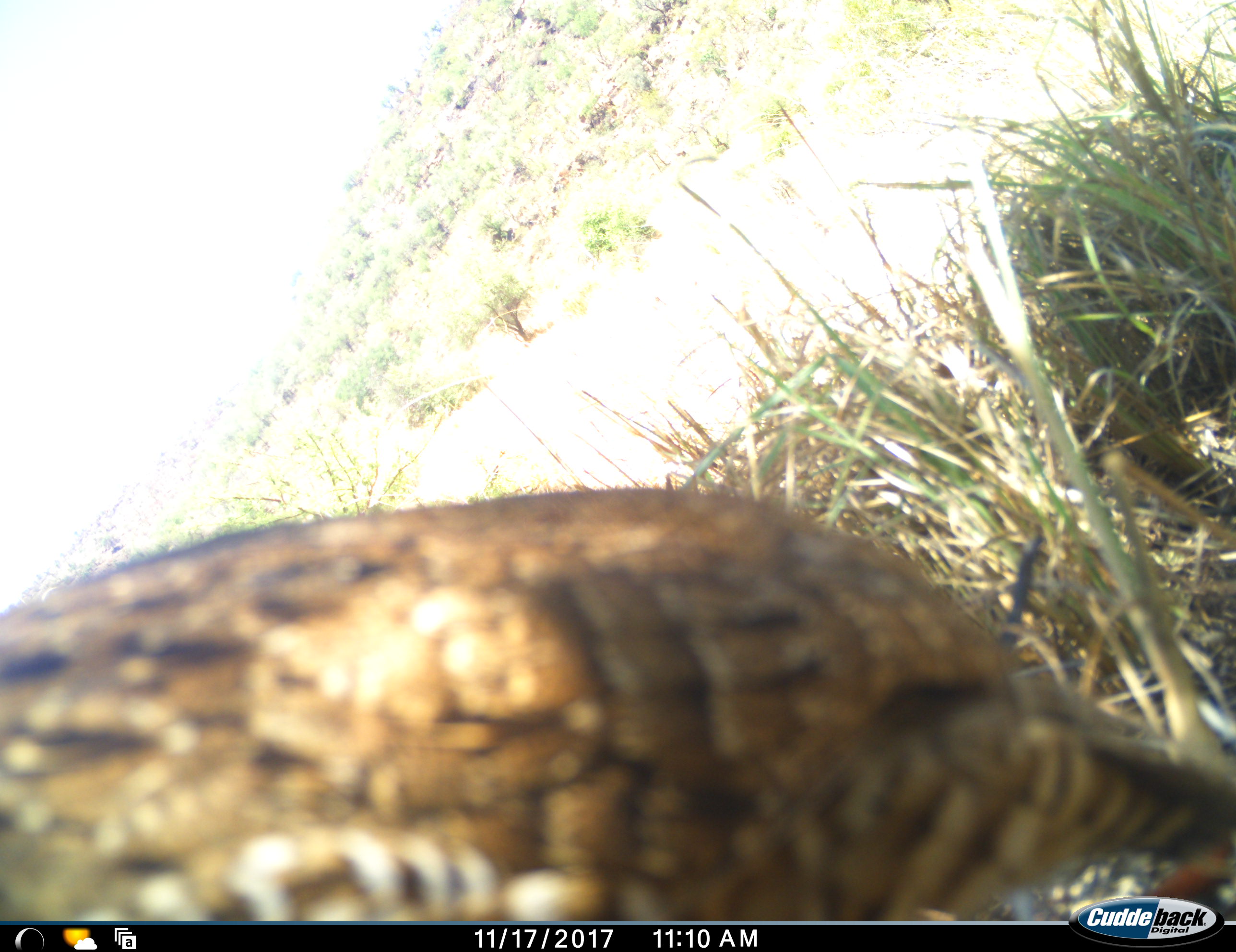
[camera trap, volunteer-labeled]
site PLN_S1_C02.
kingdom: Animalia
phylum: Chordata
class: Aves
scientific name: Aves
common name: bird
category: birdother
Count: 1.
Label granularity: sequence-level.